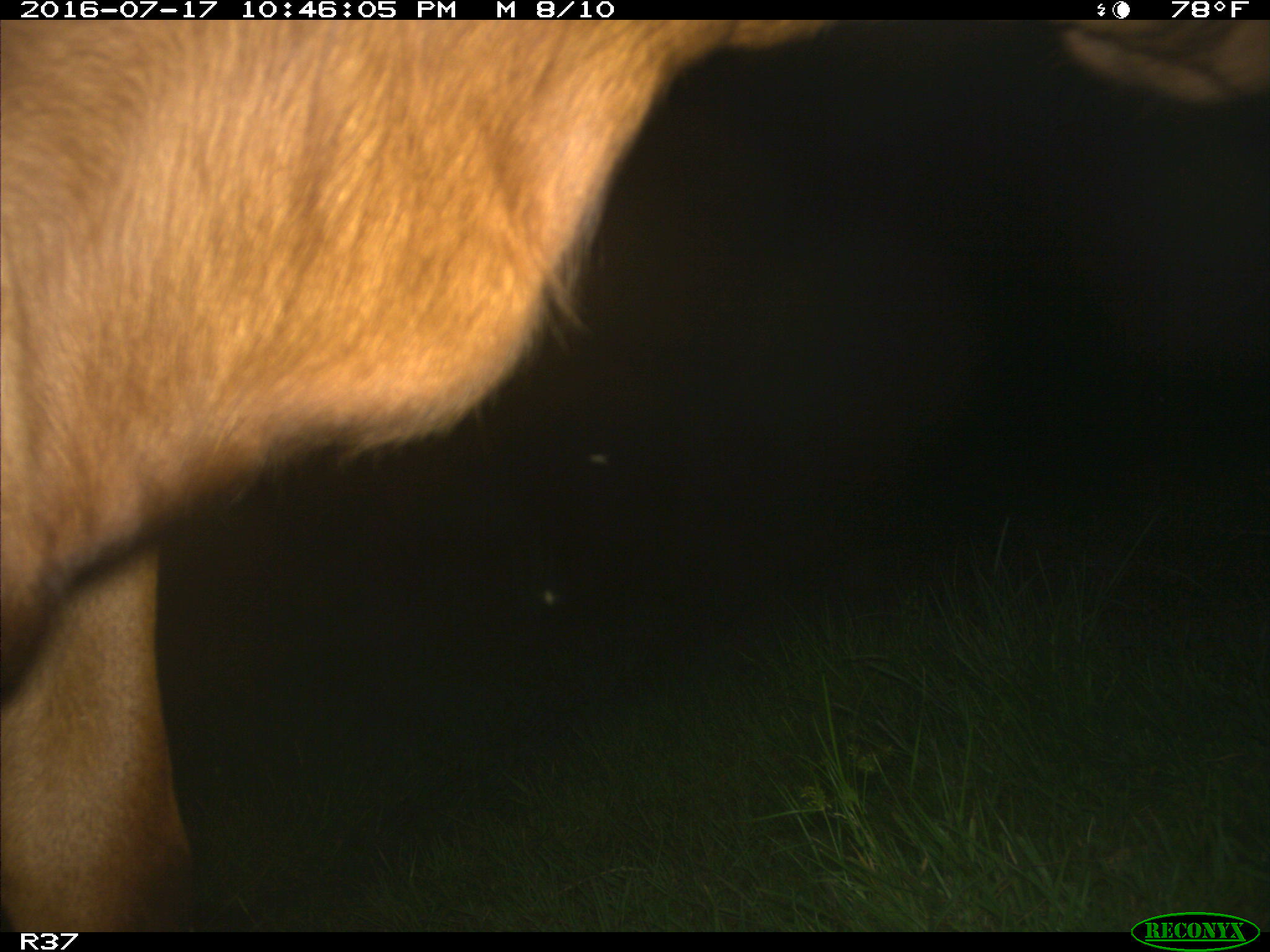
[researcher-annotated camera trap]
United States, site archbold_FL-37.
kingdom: Animalia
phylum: Chordata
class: Mammalia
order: Artiodactyla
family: Bovidae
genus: Bos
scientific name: Bos taurus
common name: domestic cow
Bos taurus (domestic cow).